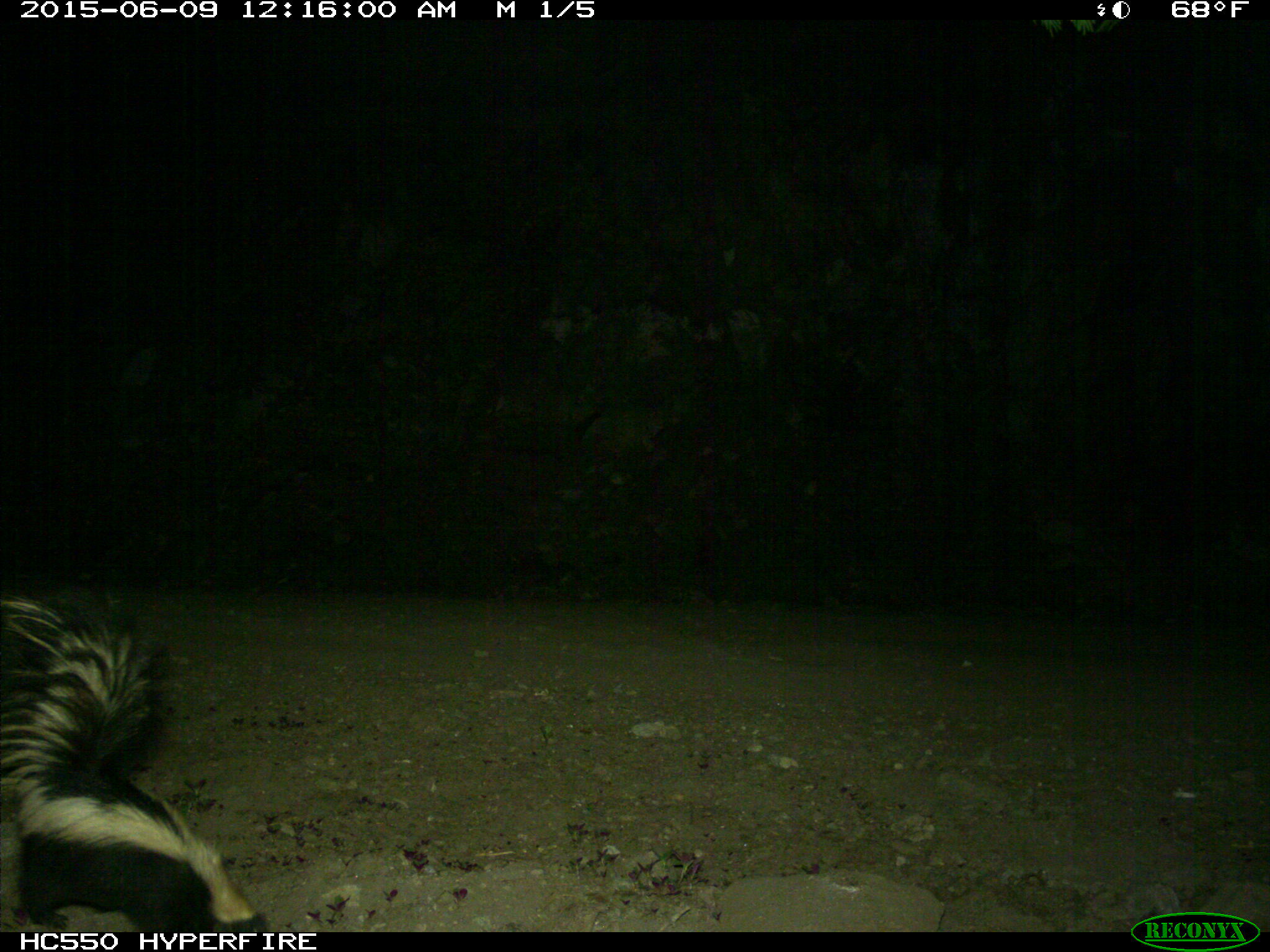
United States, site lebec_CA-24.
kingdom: Animalia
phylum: Chordata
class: Mammalia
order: Carnivora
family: Mephitidae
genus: Mephitis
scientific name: Mephitis mephitis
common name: striped skunk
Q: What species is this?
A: Mephitis mephitis (striped skunk).